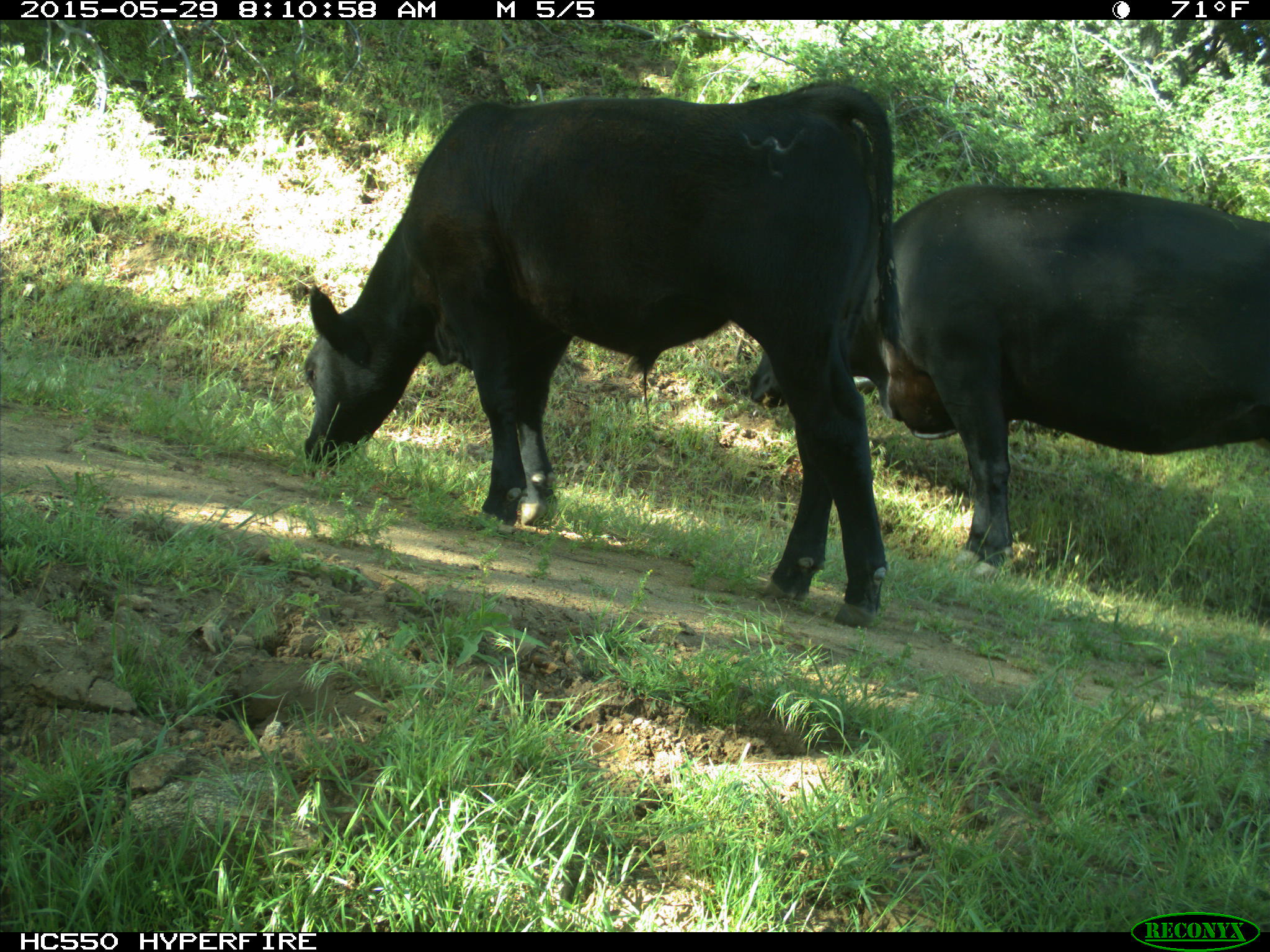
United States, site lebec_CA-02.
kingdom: Animalia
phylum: Chordata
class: Mammalia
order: Artiodactyla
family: Bovidae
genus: Bos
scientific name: Bos taurus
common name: domestic cow